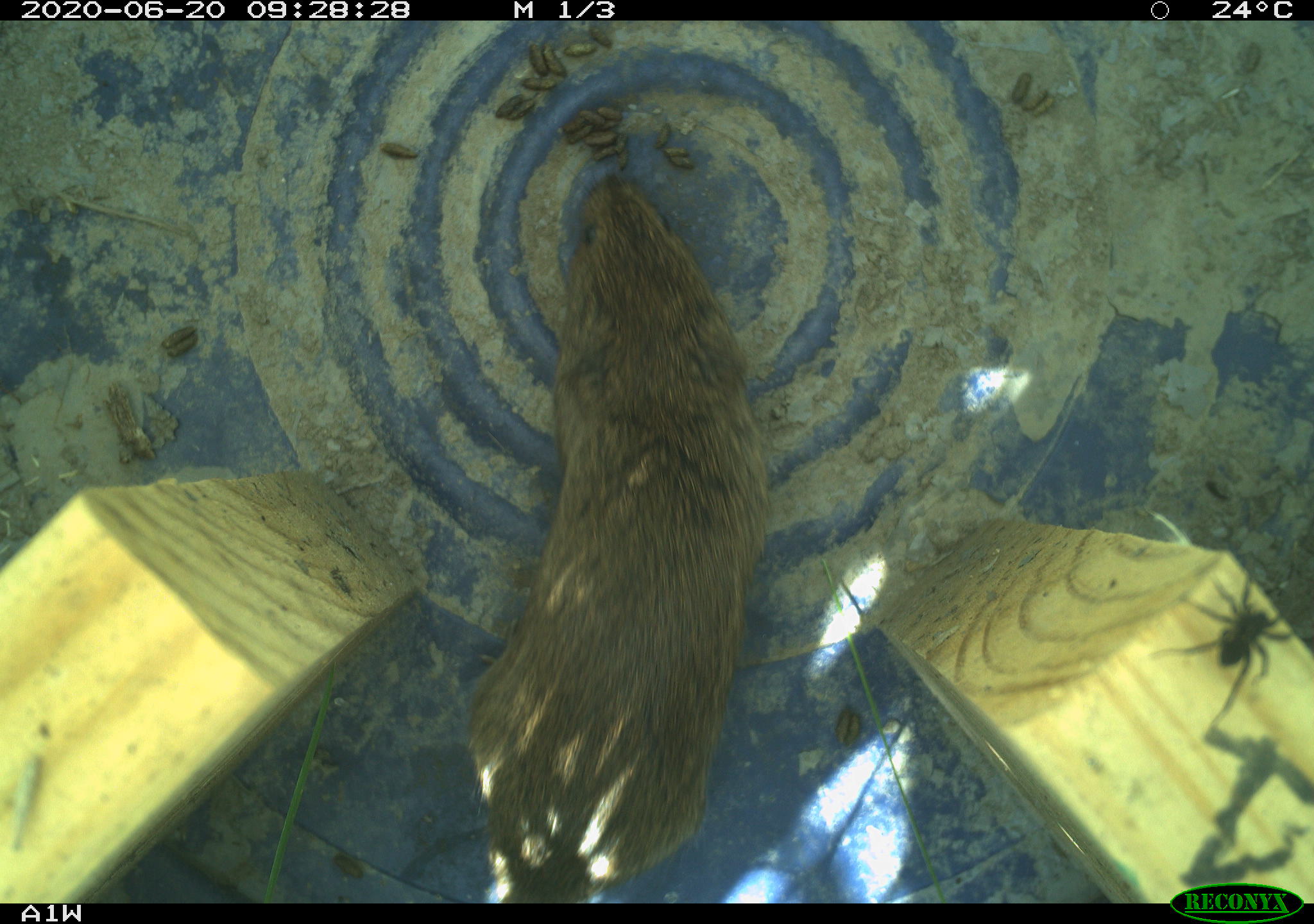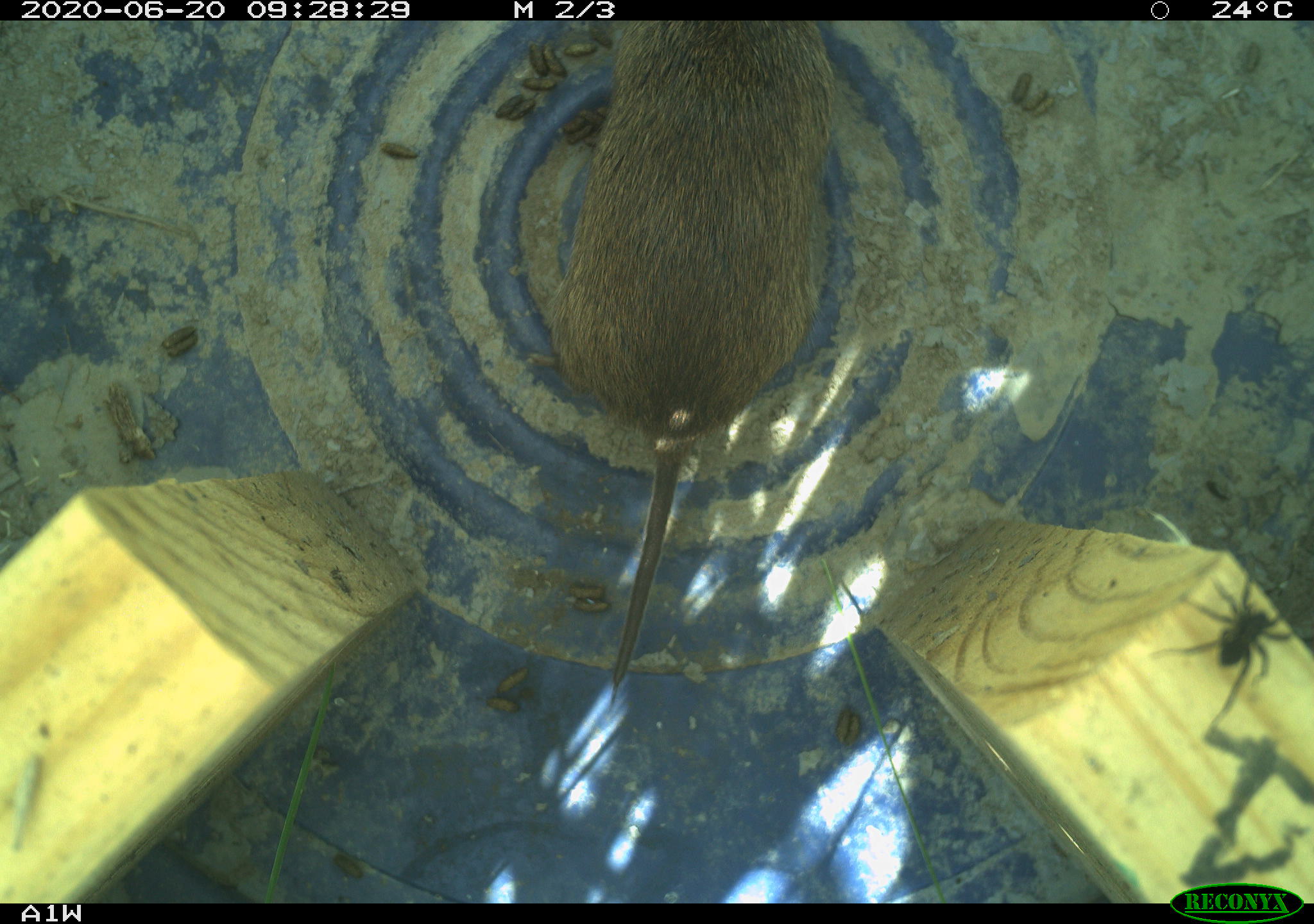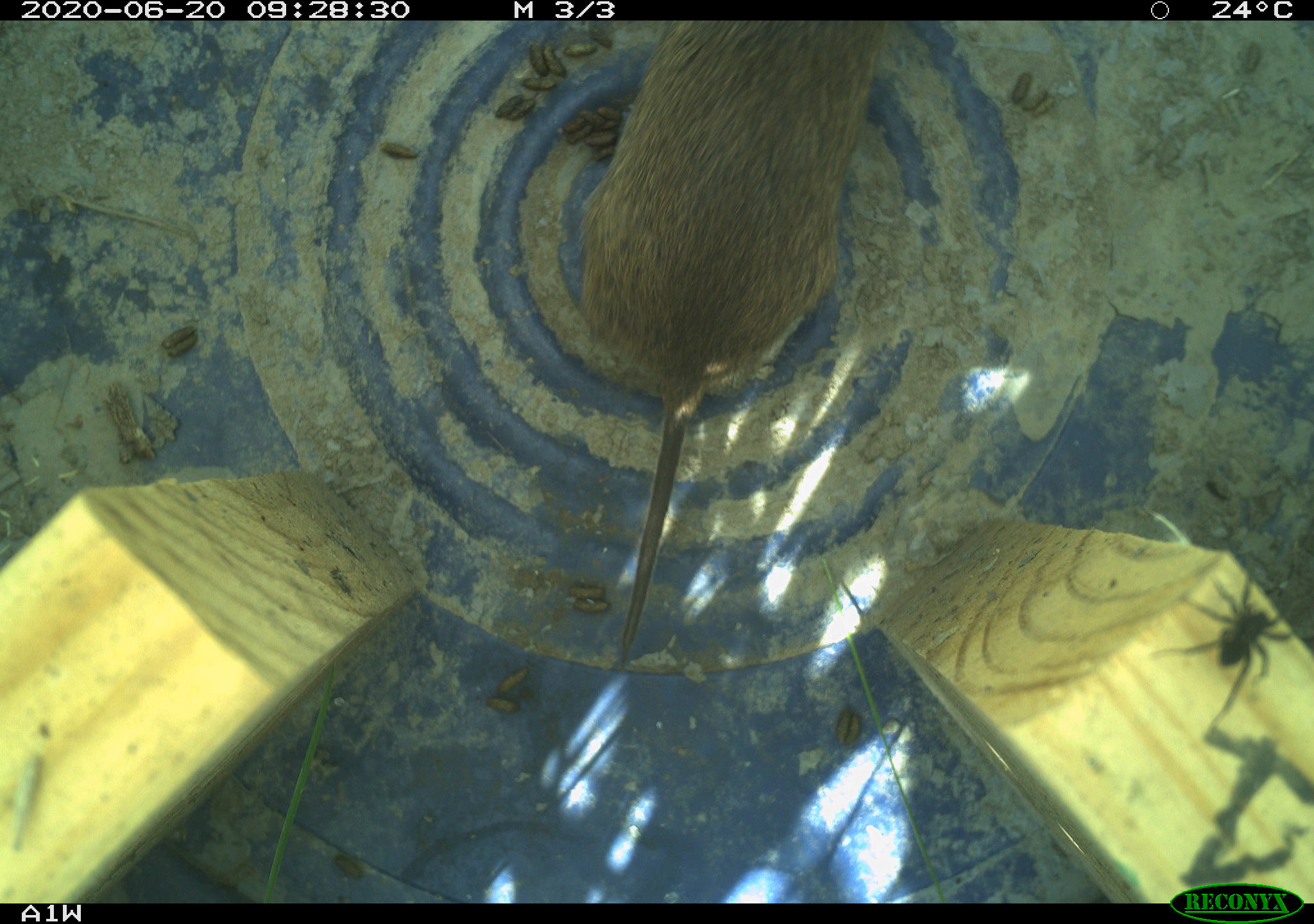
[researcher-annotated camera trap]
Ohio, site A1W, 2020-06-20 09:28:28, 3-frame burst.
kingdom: Animalia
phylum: Chordata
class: Mammalia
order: Rodentia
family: Cricetidae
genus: Microtus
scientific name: Microtus pennsylvanicus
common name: meadow vole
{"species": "meadow vole (Microtus pennsylvanicus)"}